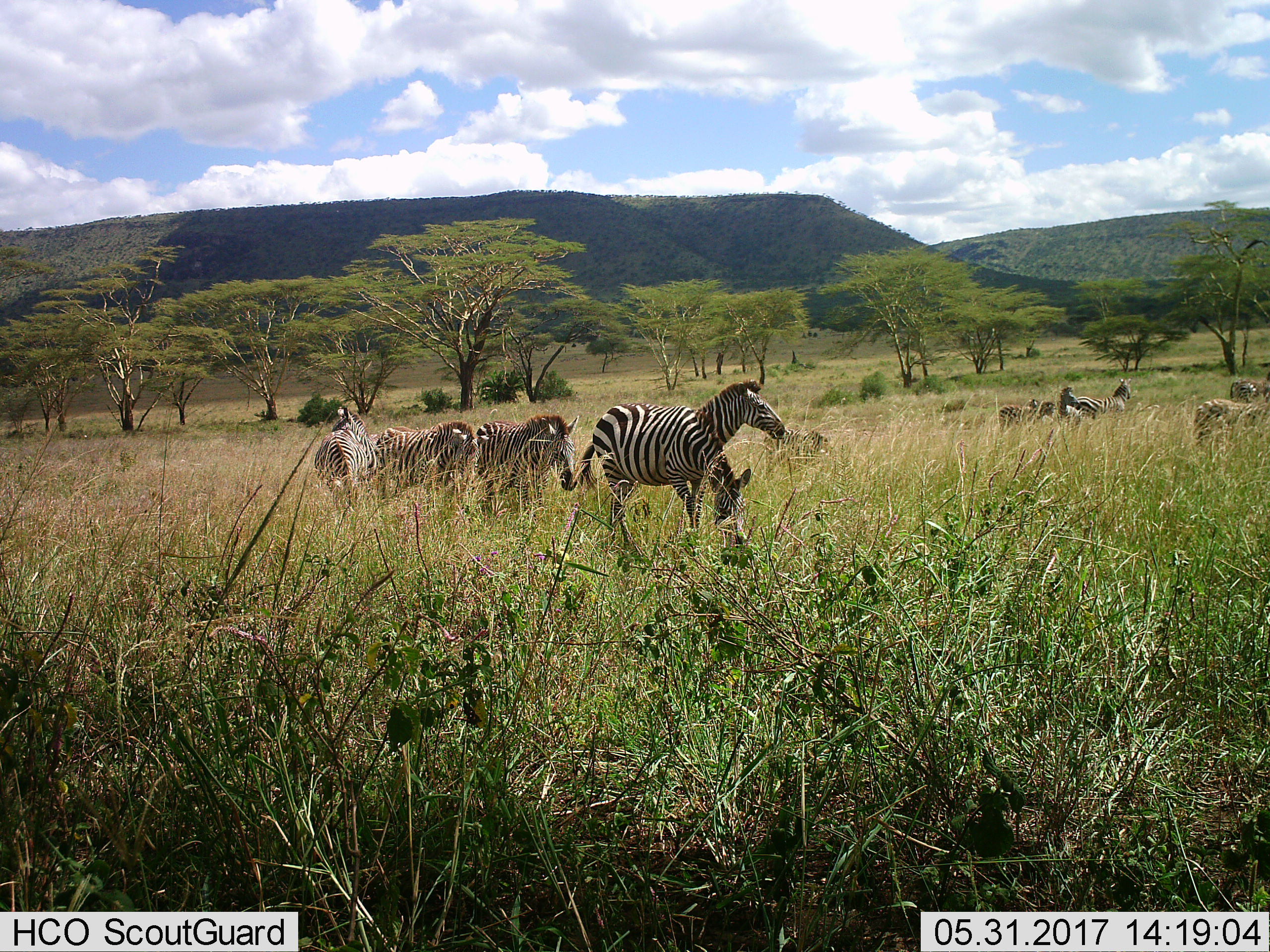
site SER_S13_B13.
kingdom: Animalia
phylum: Chordata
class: Mammalia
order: Perissodactyla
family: Equidae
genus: Equus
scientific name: Equus quagga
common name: plains zebra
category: zebraplains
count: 11-50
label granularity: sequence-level